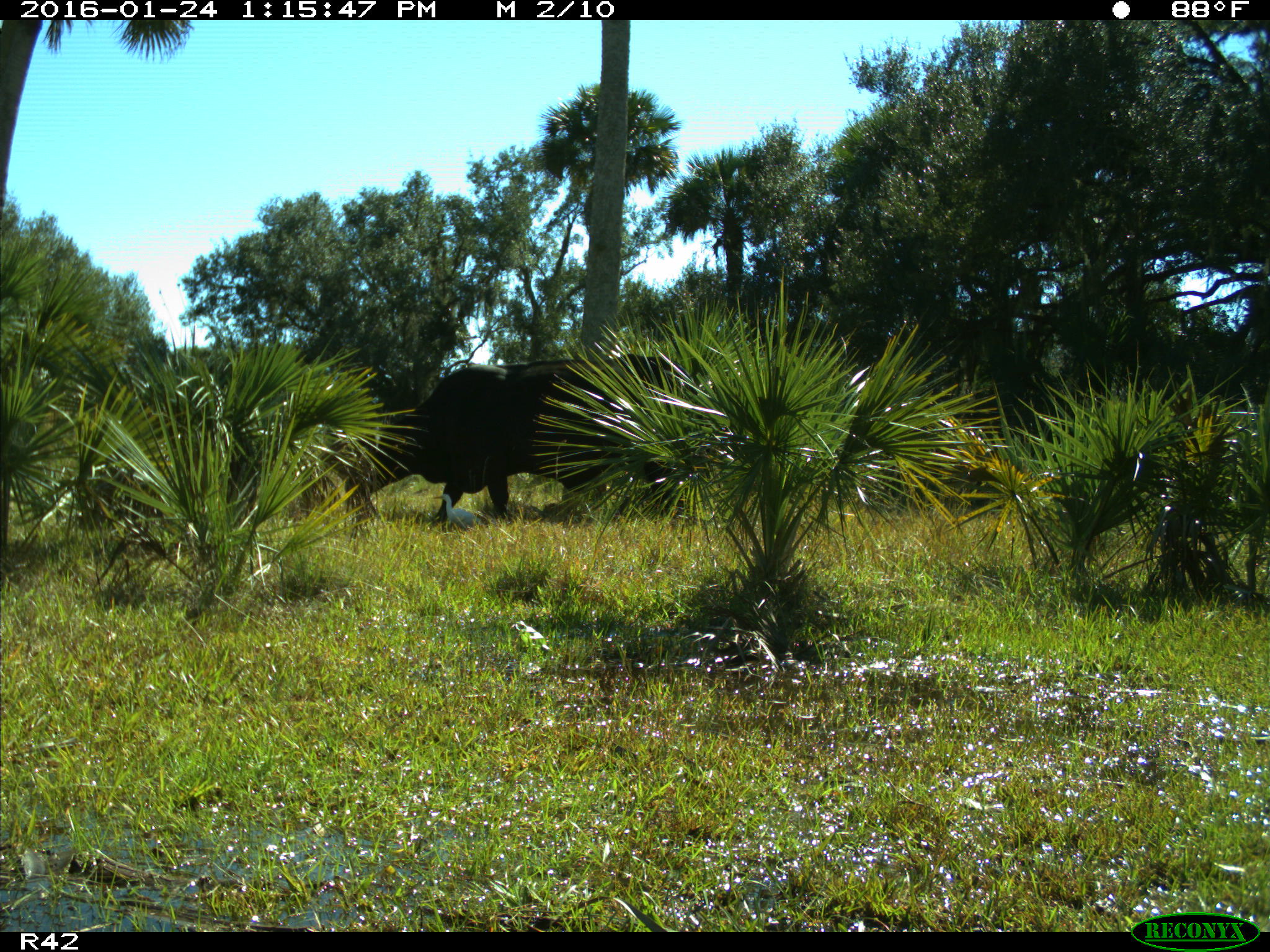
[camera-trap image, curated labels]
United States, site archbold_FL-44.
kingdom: Animalia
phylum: Chordata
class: Mammalia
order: Artiodactyla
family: Bovidae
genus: Bos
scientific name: Bos taurus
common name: domestic cow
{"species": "Bos taurus (domestic cow)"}